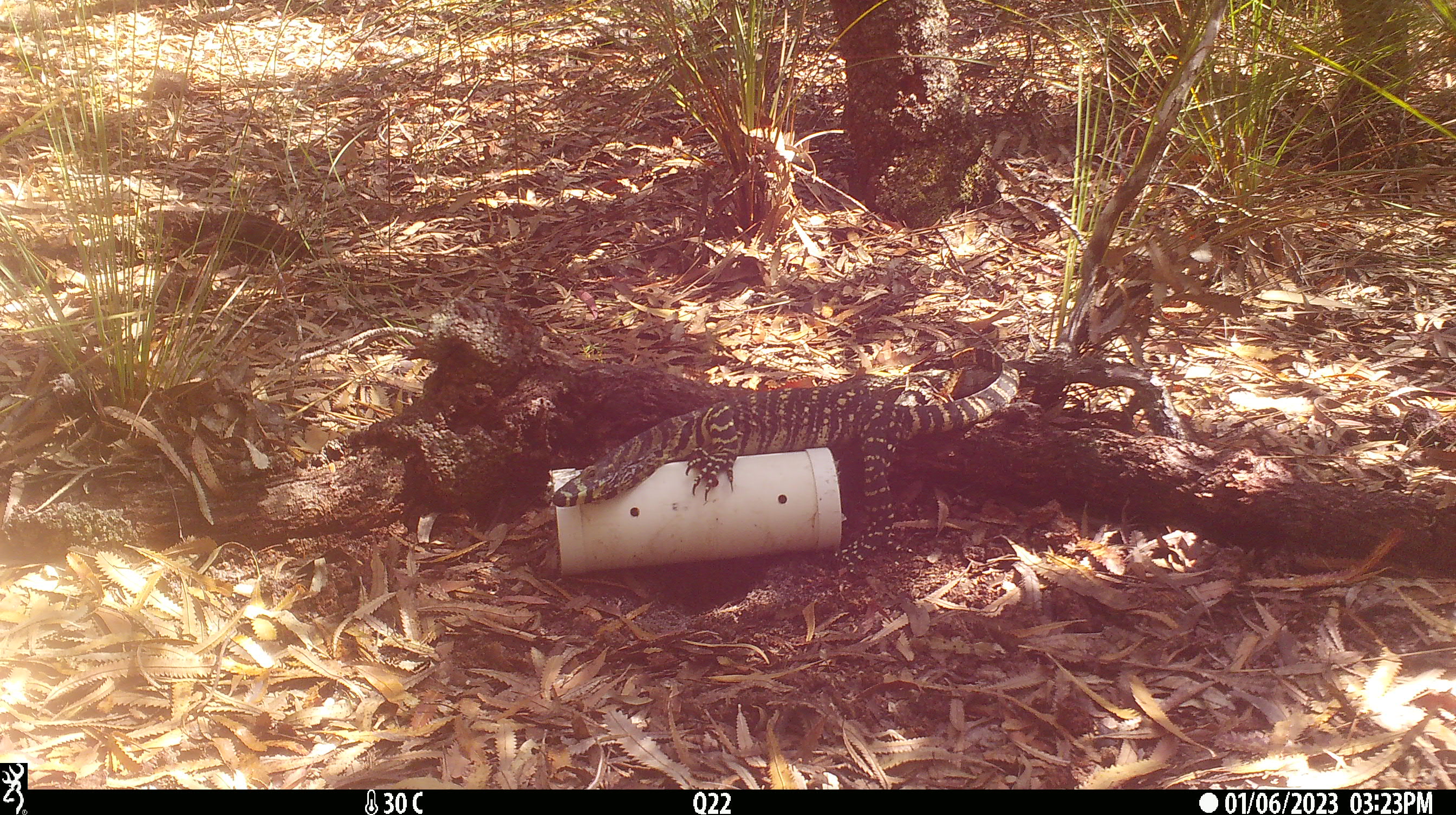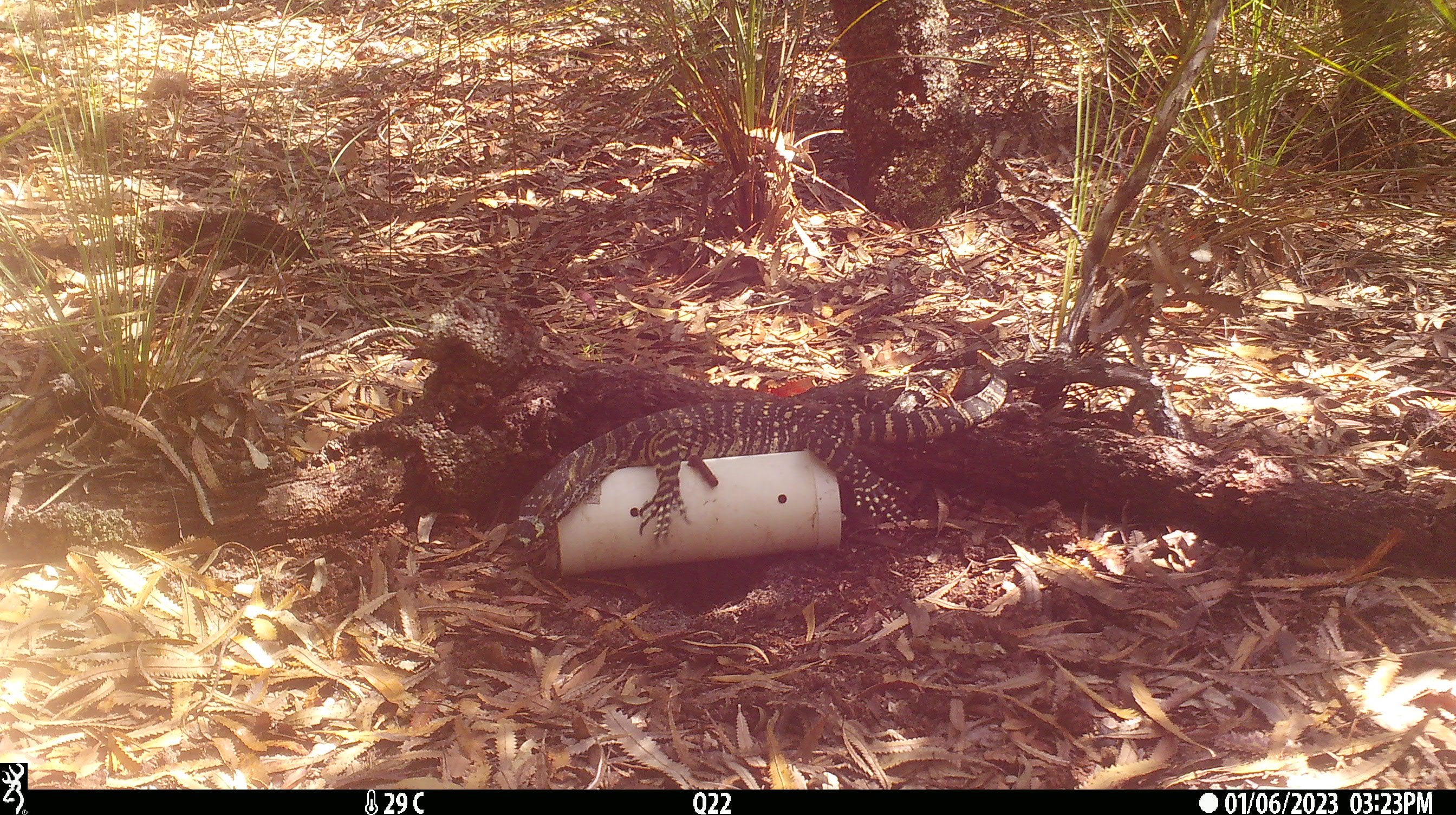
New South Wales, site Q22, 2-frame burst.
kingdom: Animalia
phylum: Chordata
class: Reptilia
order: Squamata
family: Varanidae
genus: Varanus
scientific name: Varanus varius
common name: lace monitor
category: goanna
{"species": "goanna (lace monitor) (Varanus varius)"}